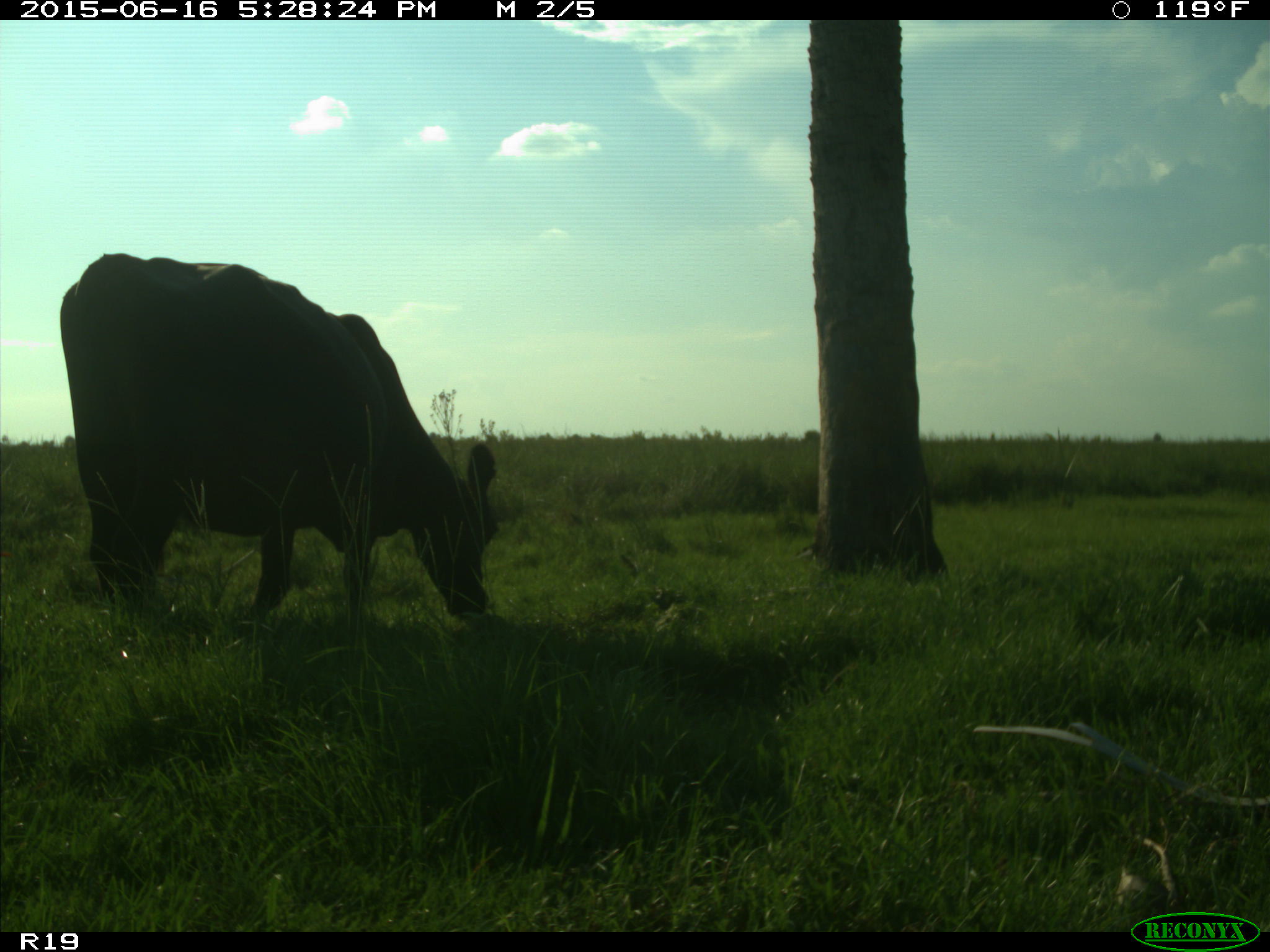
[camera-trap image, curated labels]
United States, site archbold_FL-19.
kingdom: Animalia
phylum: Chordata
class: Mammalia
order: Artiodactyla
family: Bovidae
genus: Bos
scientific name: Bos taurus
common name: domestic cow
Bos taurus (domestic cow).